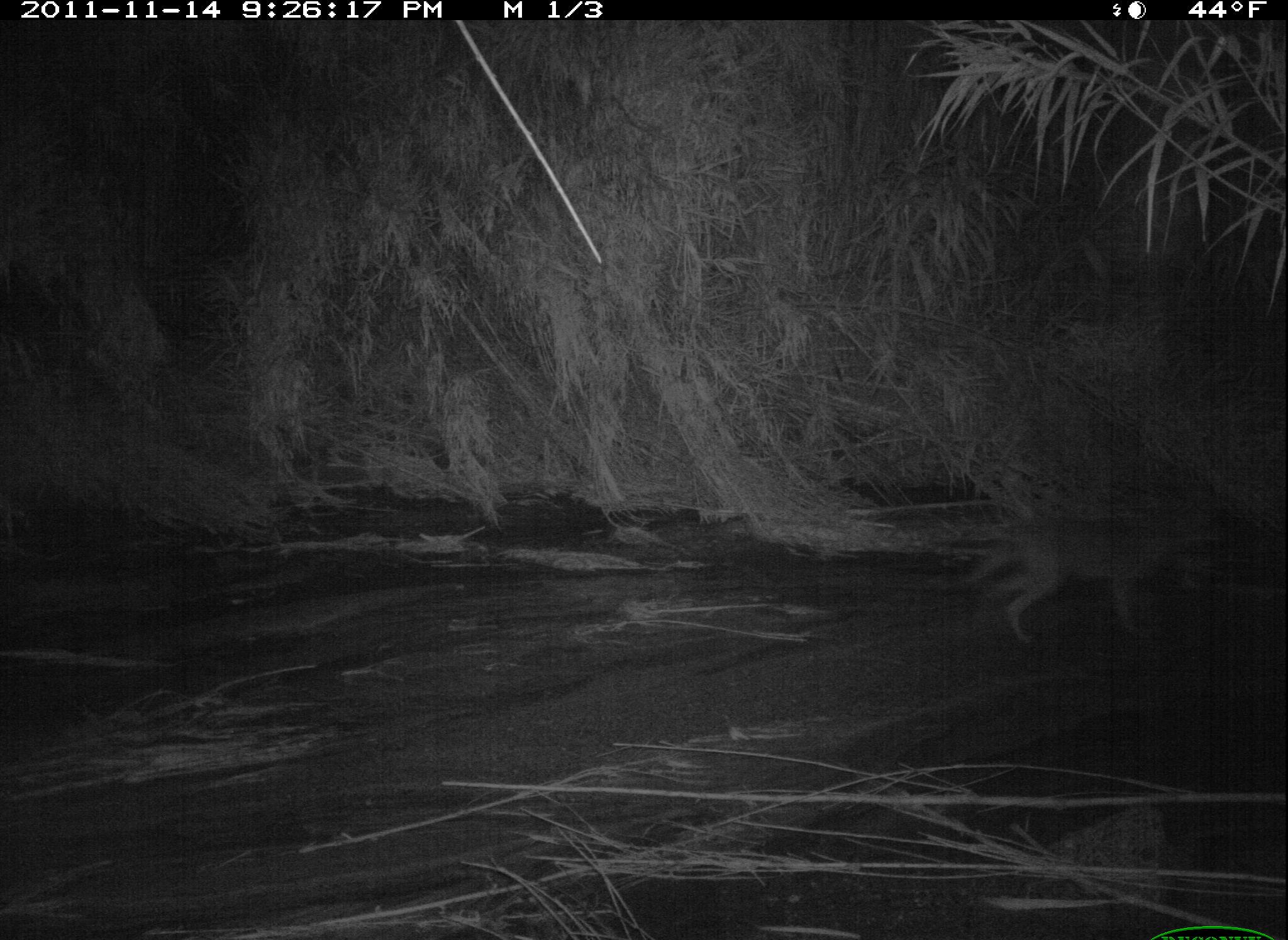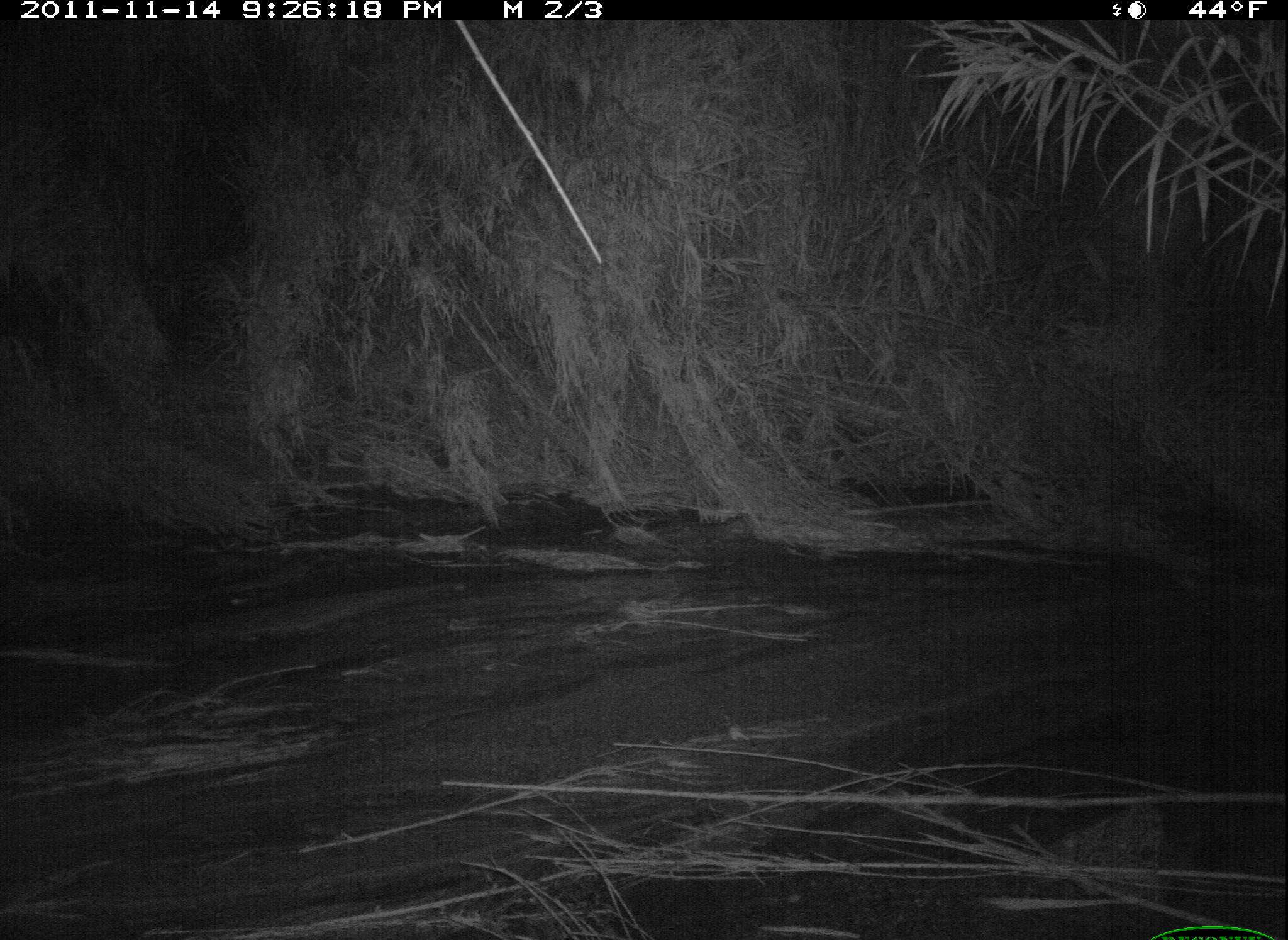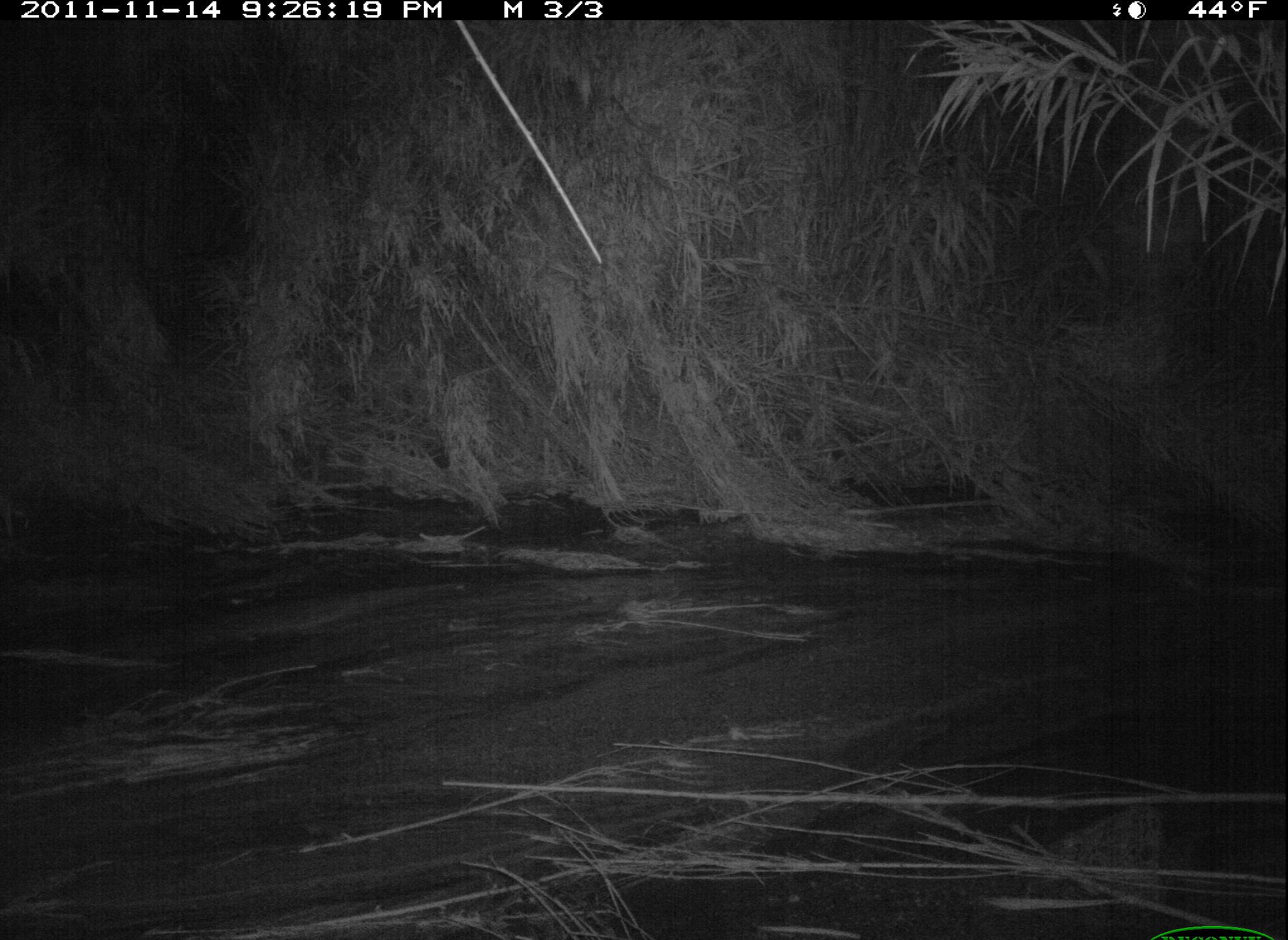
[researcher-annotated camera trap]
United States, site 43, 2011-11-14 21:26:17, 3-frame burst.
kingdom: Animalia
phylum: Chordata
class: Mammalia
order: Carnivora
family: Canidae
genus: Canis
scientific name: Canis latrans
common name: coyote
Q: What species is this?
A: Coyote (Canis latrans).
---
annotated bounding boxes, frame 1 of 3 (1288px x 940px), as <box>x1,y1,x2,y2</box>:
coyote: <box>955,506,1240,656</box>